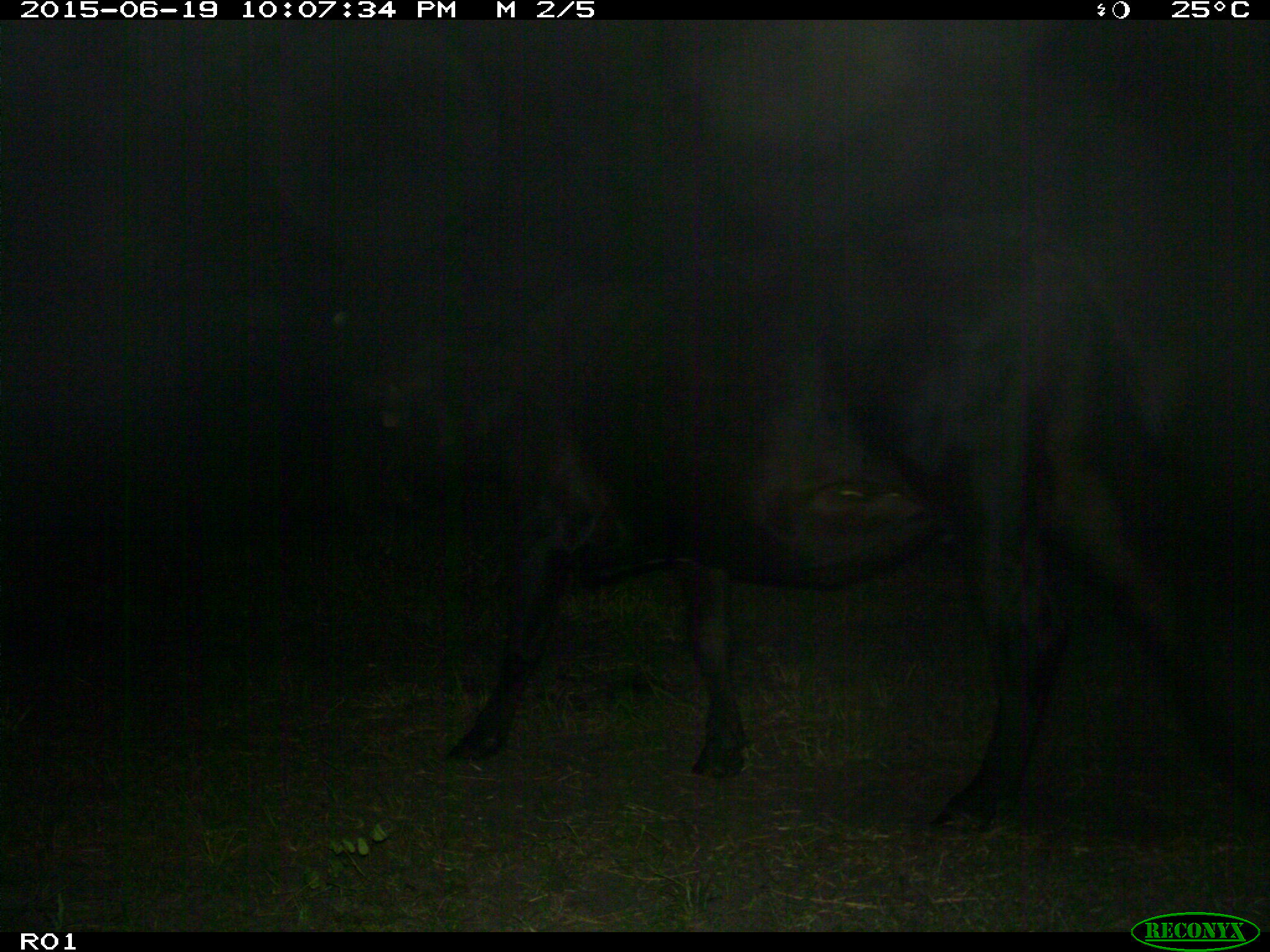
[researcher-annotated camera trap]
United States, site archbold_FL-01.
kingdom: Animalia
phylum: Chordata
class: Mammalia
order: Artiodactyla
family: Bovidae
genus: Bos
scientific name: Bos taurus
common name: domestic cow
Bos taurus (domestic cow).